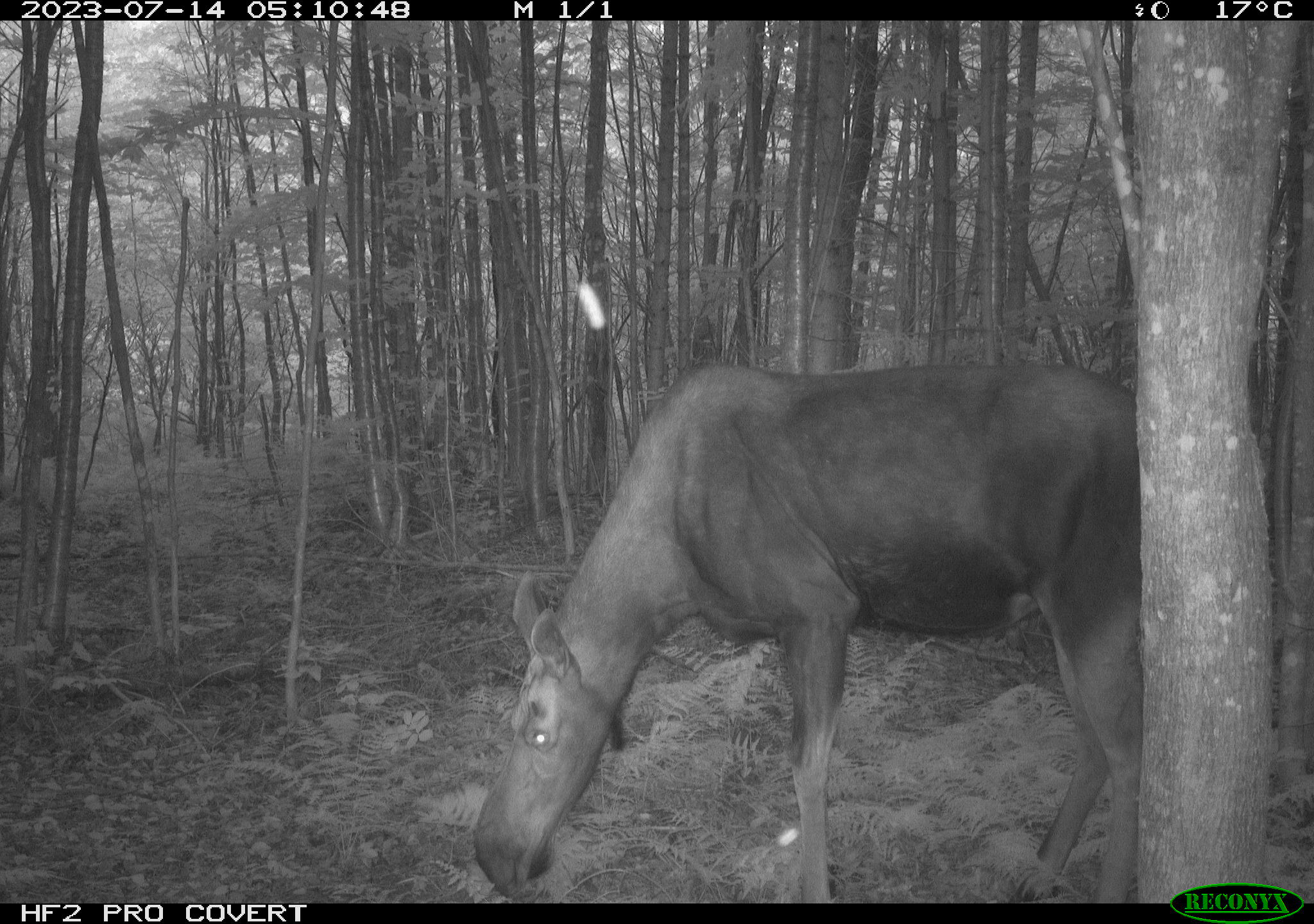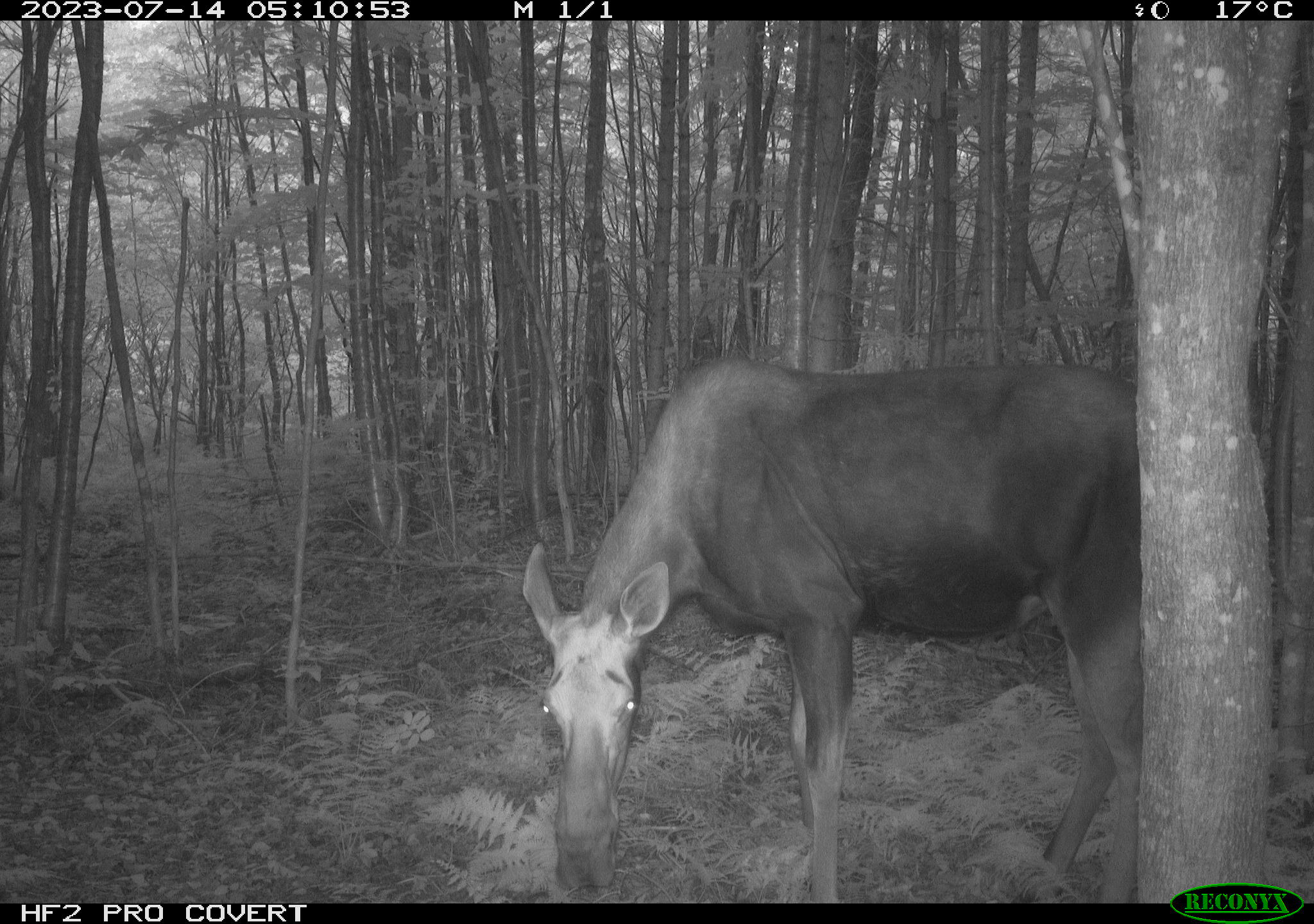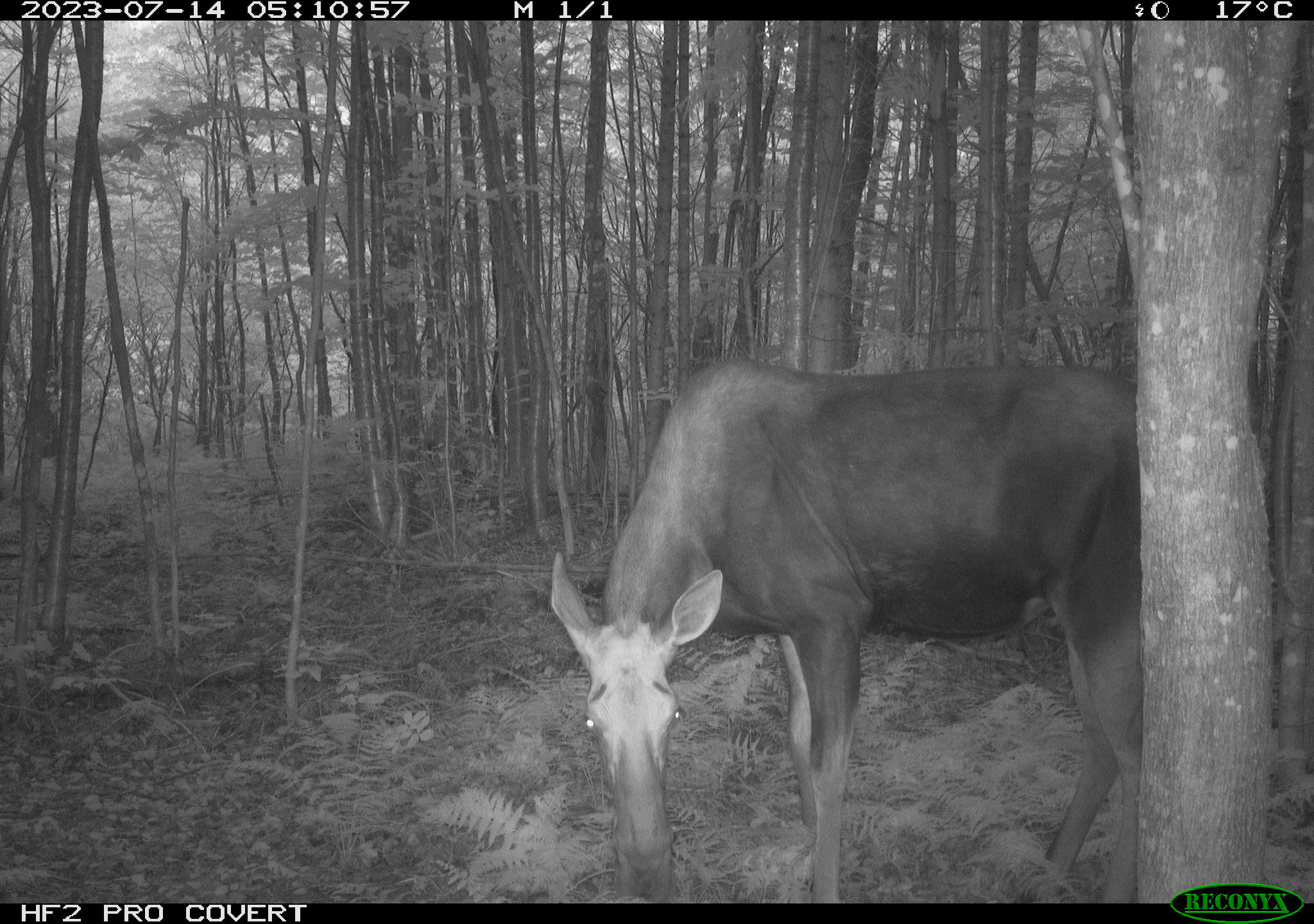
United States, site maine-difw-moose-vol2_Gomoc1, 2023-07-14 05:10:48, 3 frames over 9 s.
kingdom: Animalia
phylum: Chordata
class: Mammalia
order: Artiodactyla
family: Cervidae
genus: Alces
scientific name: Alces alces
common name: moose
Moose (Alces alces).